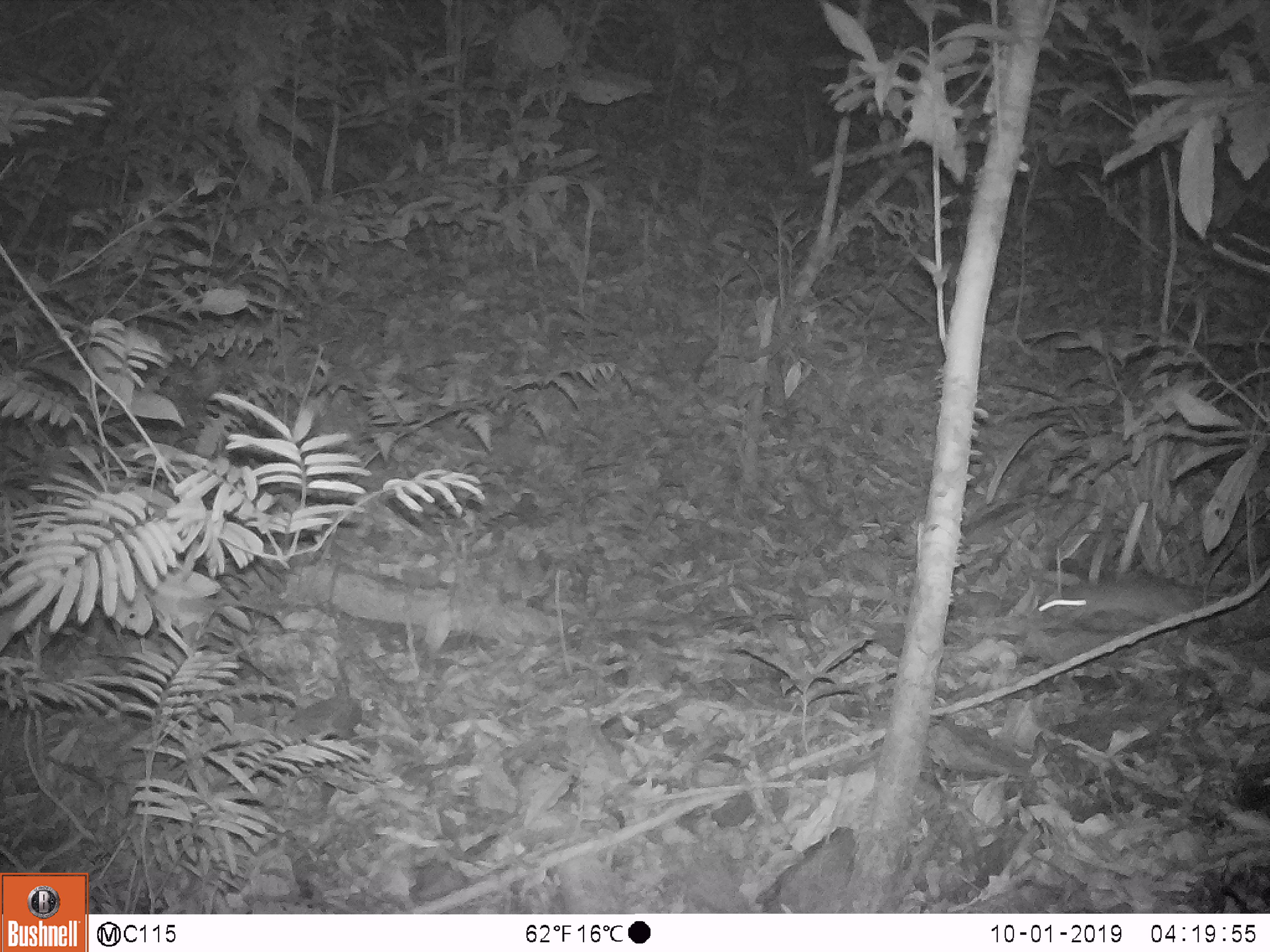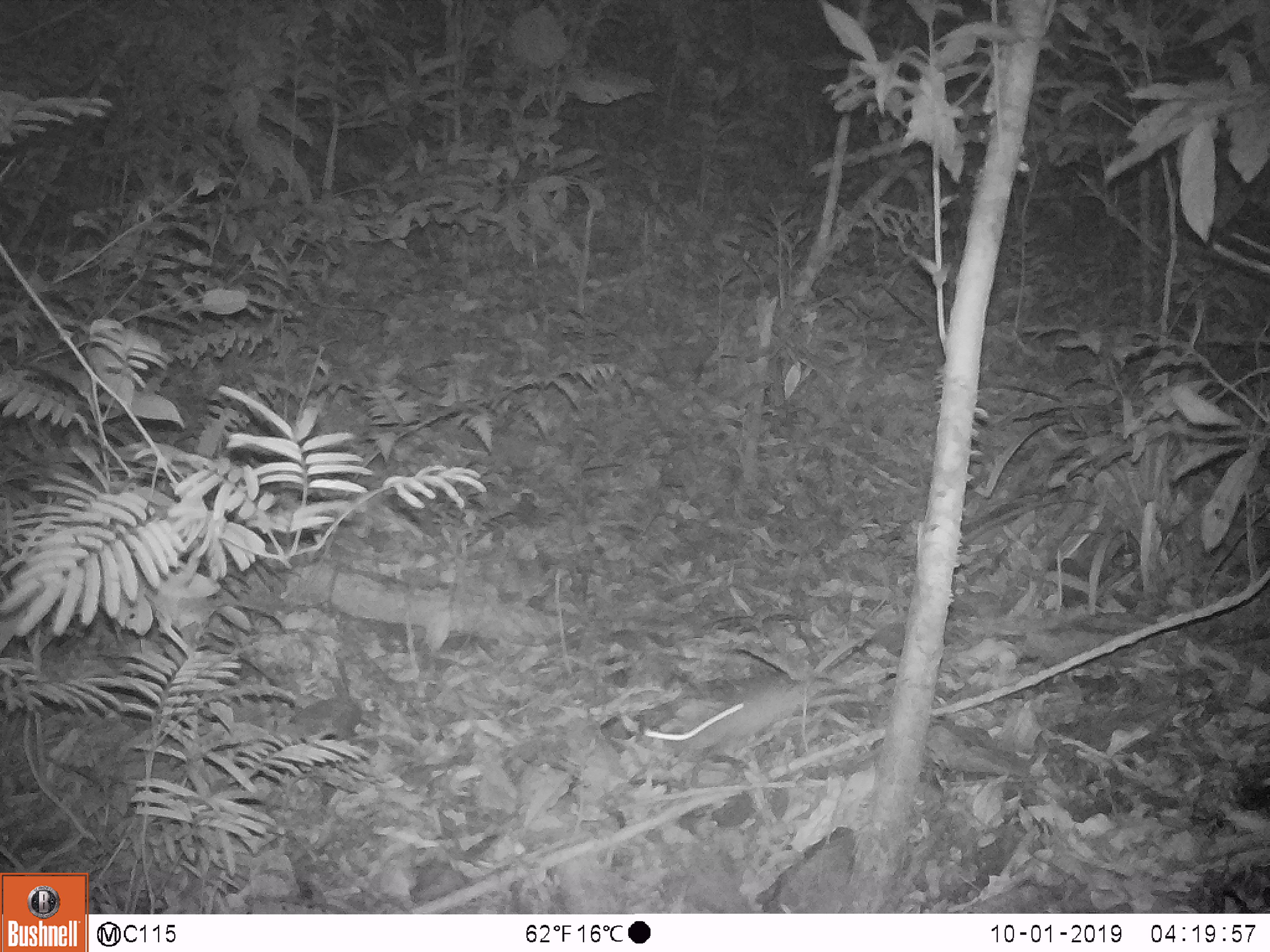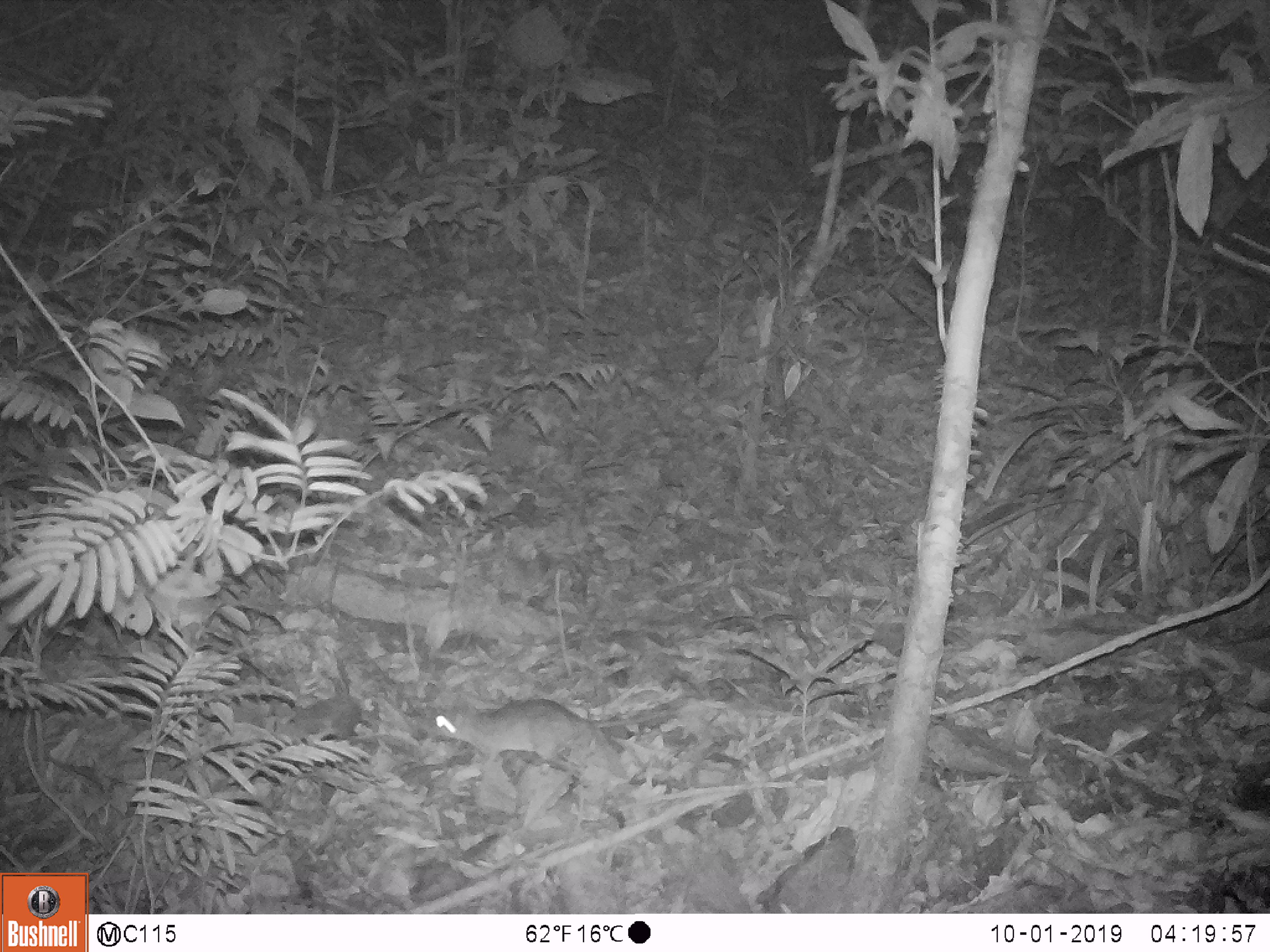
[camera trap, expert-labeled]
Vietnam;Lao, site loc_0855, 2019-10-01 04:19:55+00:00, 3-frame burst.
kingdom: Animalia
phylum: Chordata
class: Mammalia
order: Rodentia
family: Muridae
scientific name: Muridae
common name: old-world mice and rats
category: unidentified murid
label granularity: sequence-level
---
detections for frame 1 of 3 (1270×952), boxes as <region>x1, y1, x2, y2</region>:
unidentified murid: <region>1038, 578, 1209, 639</region>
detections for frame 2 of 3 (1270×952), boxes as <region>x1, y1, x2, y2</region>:
unidentified murid: <region>682, 635, 863, 750</region>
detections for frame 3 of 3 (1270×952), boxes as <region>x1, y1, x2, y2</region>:
unidentified murid: <region>427, 697, 678, 781</region>